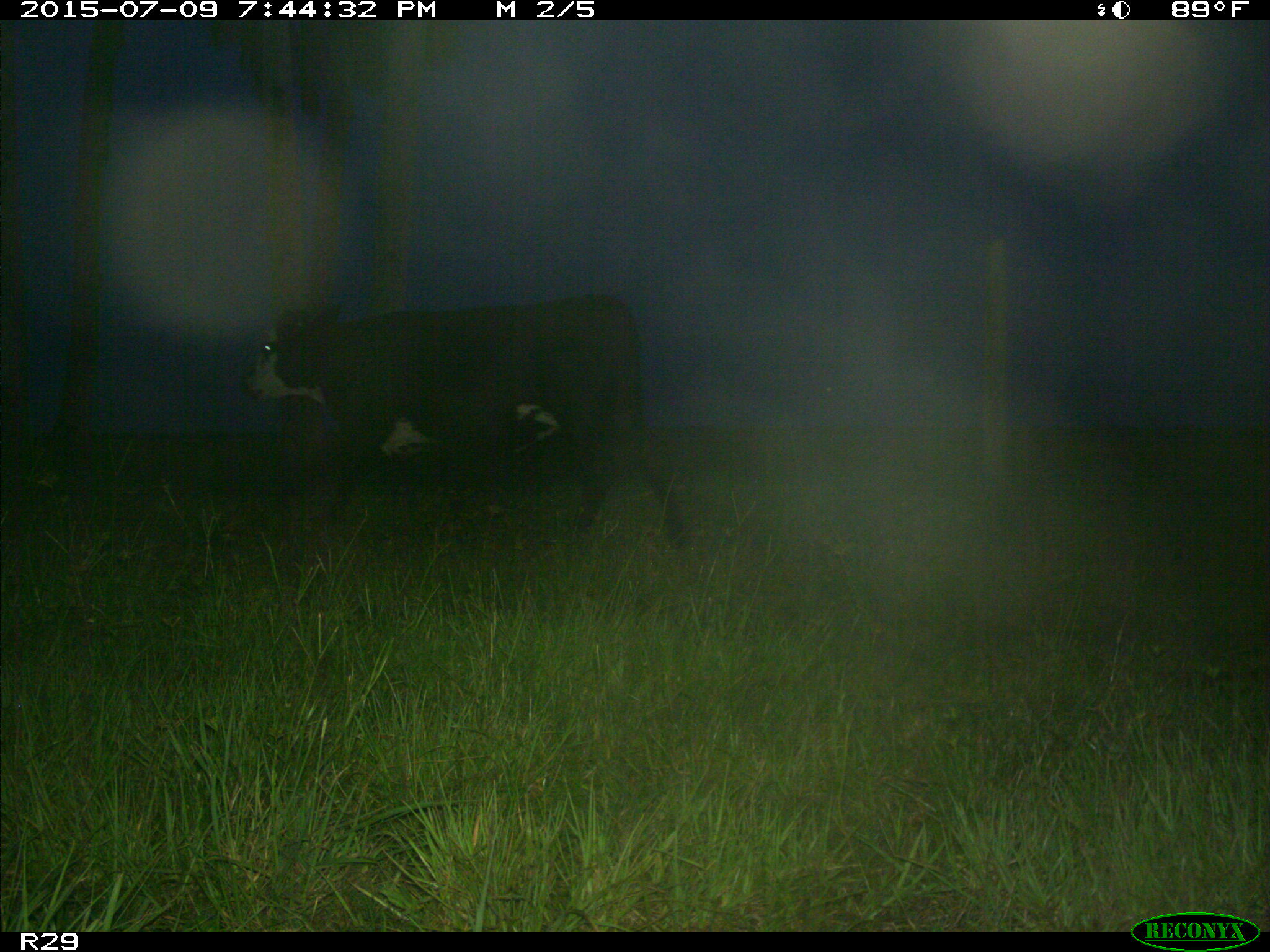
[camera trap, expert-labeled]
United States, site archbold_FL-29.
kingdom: Animalia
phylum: Chordata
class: Mammalia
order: Artiodactyla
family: Bovidae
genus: Bos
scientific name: Bos taurus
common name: domestic cow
Bos taurus (domestic cow).